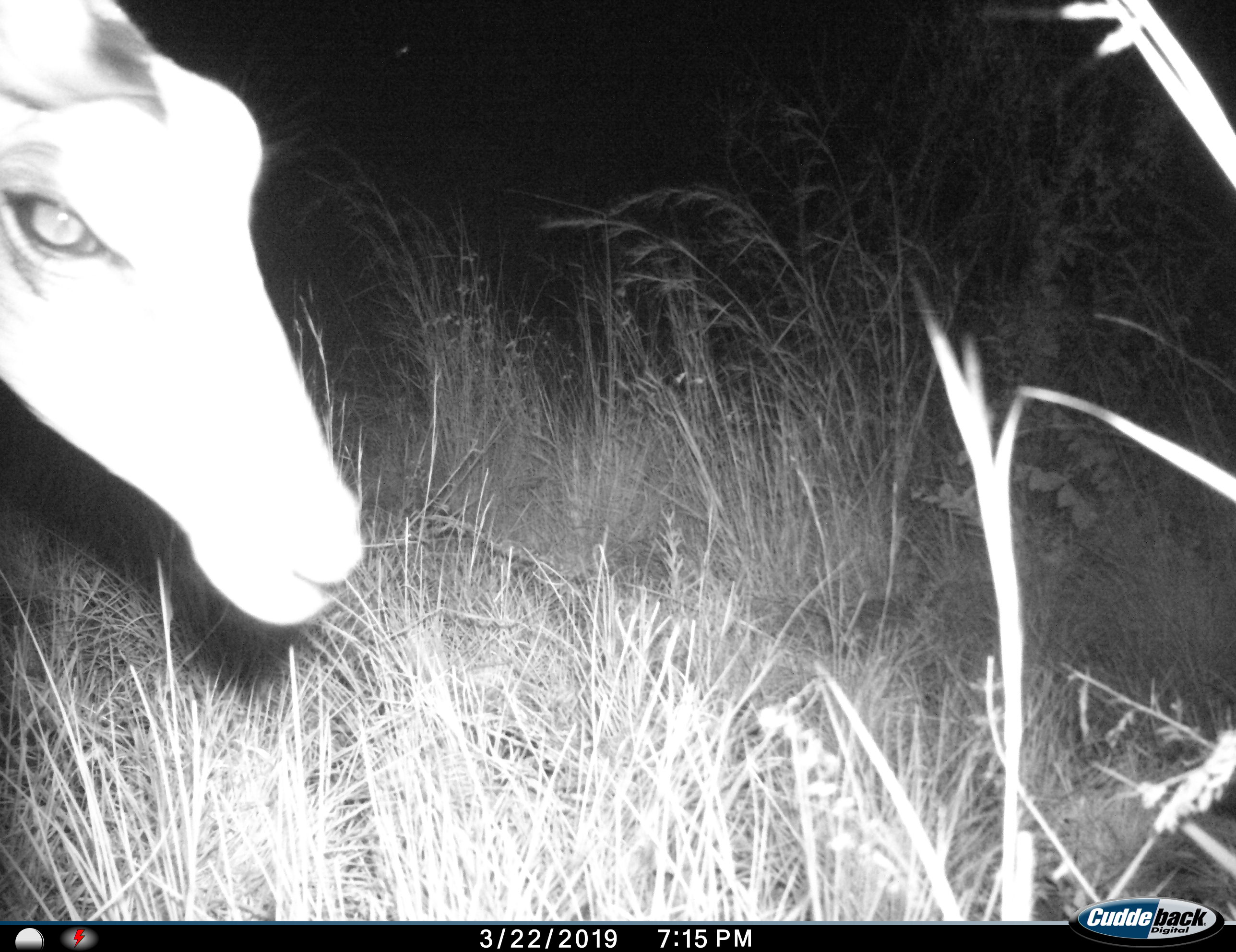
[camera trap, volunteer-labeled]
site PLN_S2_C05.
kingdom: Animalia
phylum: Chordata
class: Mammalia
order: Artiodactyla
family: Bovidae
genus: Aepyceros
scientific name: Aepyceros melampus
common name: impala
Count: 1.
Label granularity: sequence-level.